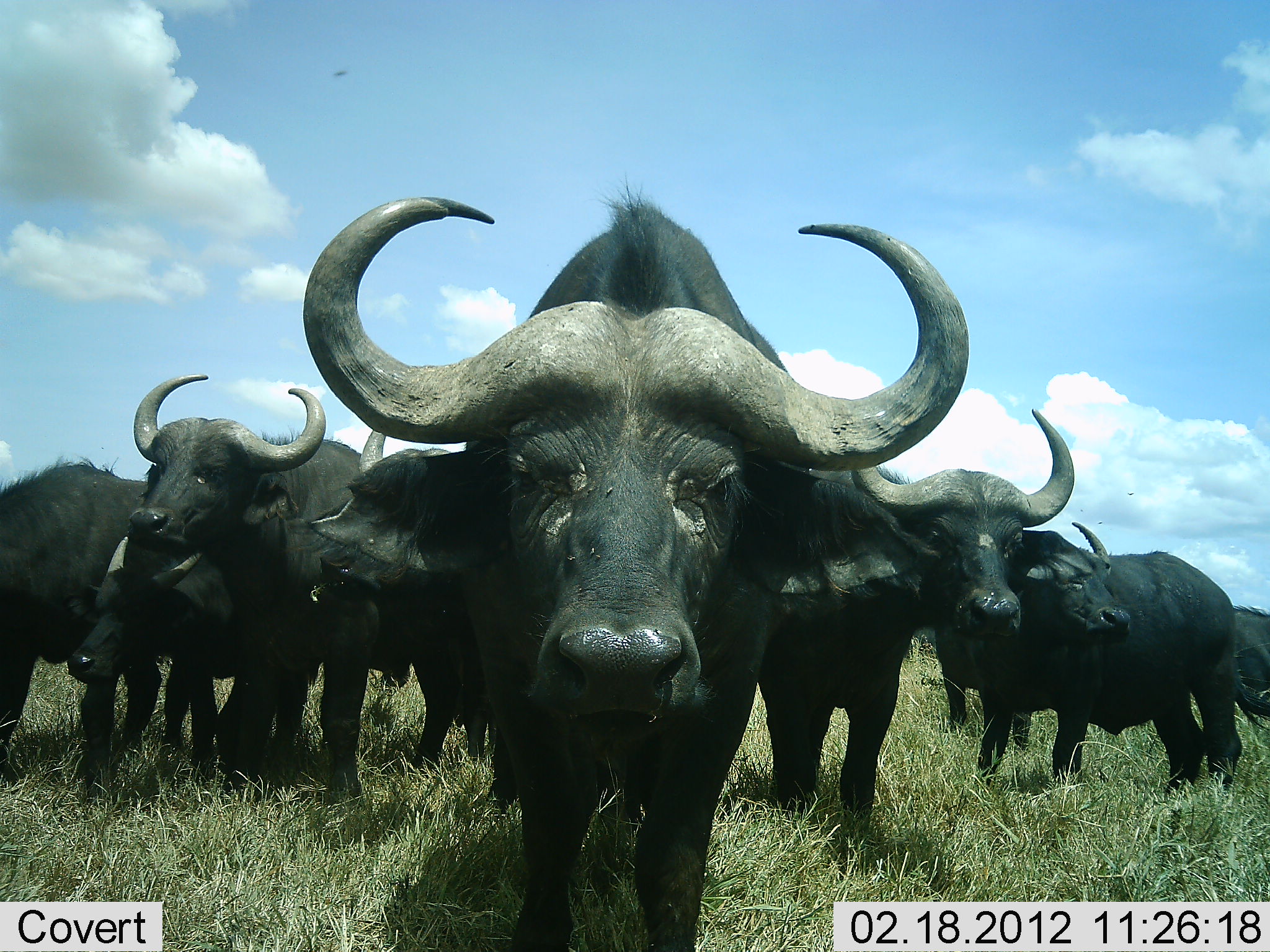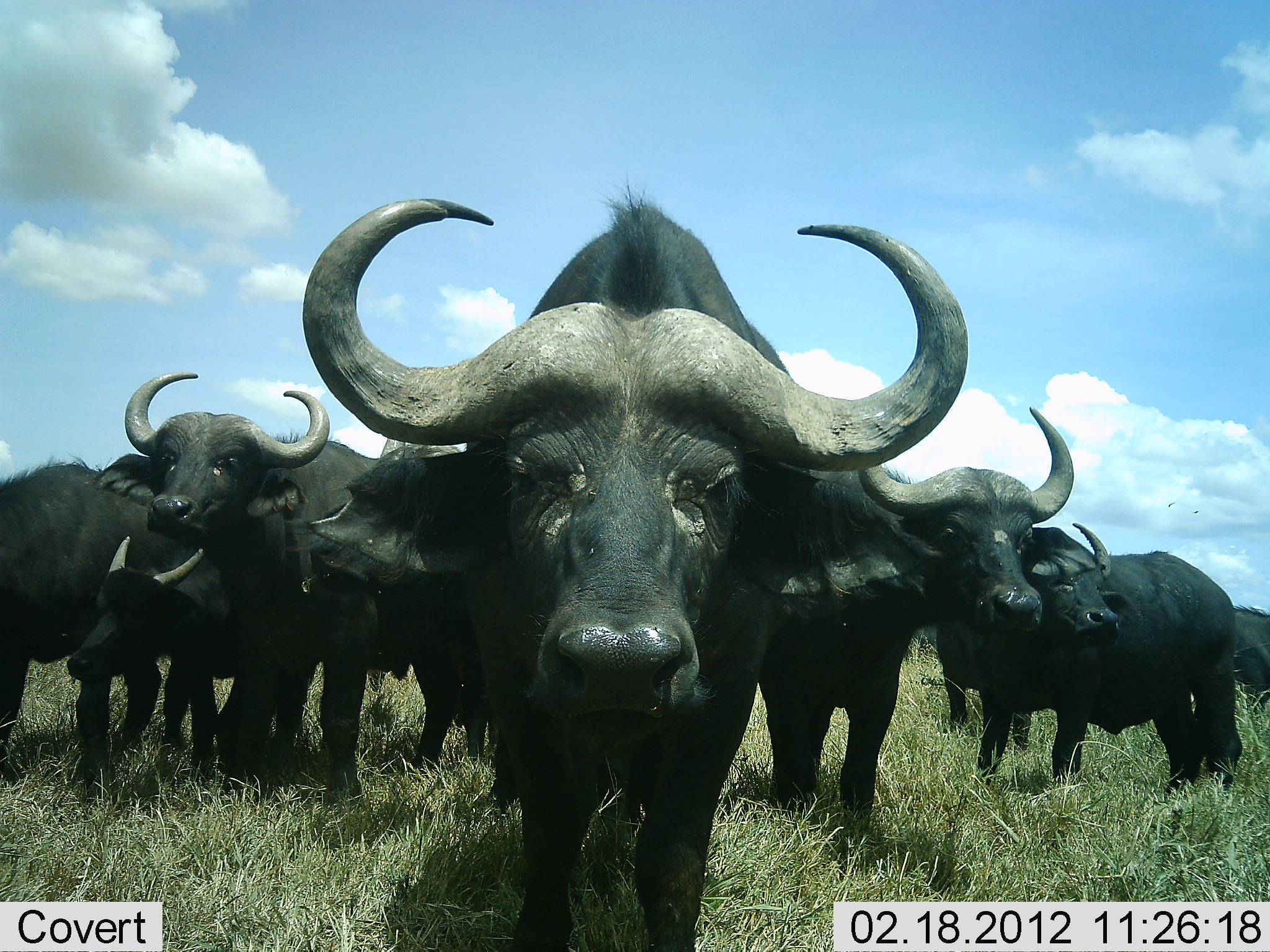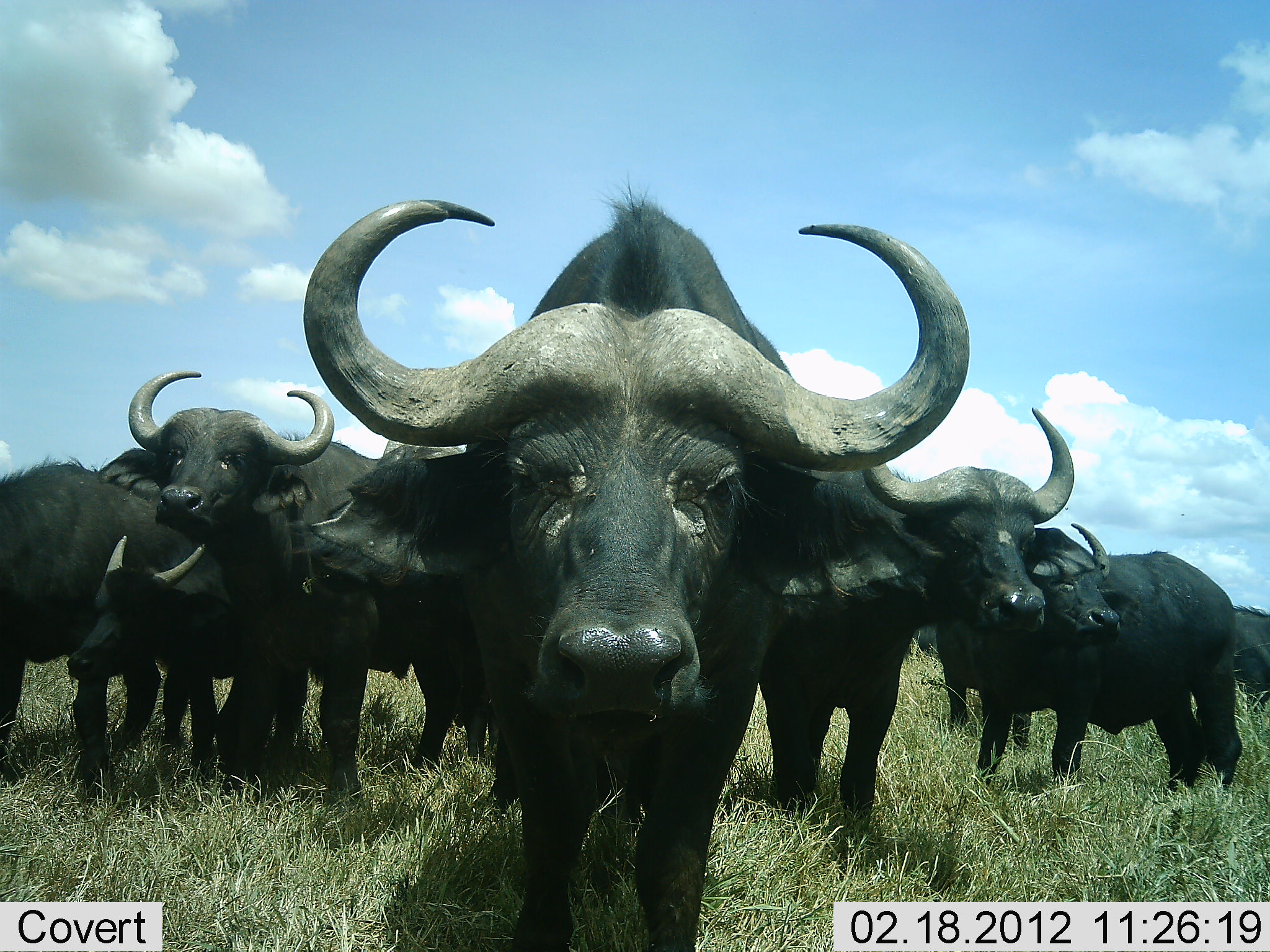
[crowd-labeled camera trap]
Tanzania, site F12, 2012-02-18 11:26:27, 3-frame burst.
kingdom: Animalia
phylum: Chordata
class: Mammalia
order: Artiodactyla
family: Bovidae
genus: Syncerus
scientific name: Syncerus caffer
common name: cape buffalo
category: buffalo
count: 8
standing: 85%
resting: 0%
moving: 10%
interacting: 10%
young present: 60%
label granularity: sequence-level